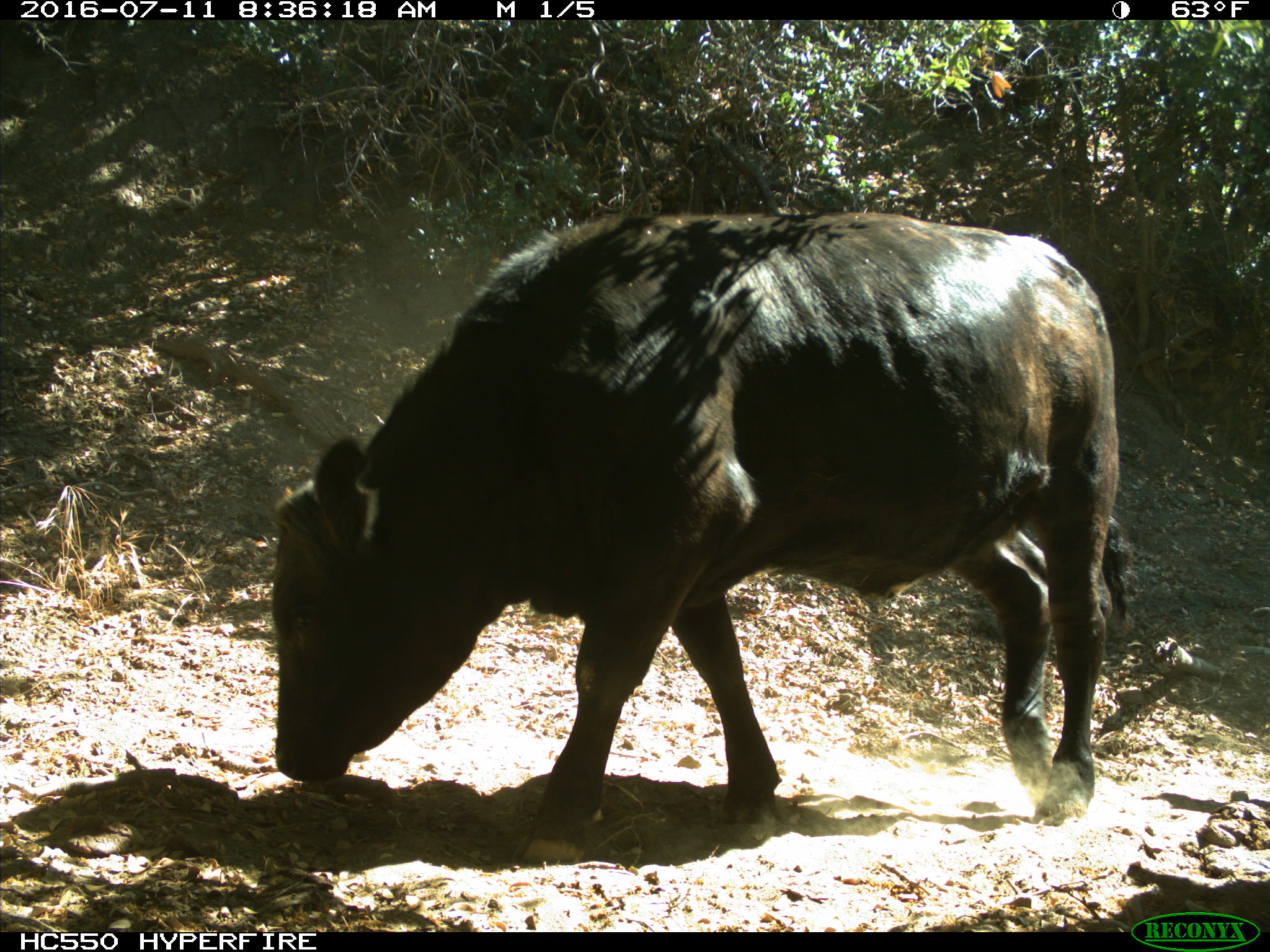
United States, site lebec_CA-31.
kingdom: Animalia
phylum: Chordata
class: Mammalia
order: Artiodactyla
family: Bovidae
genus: Bos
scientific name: Bos taurus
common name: domestic cow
Bos taurus (domestic cow).